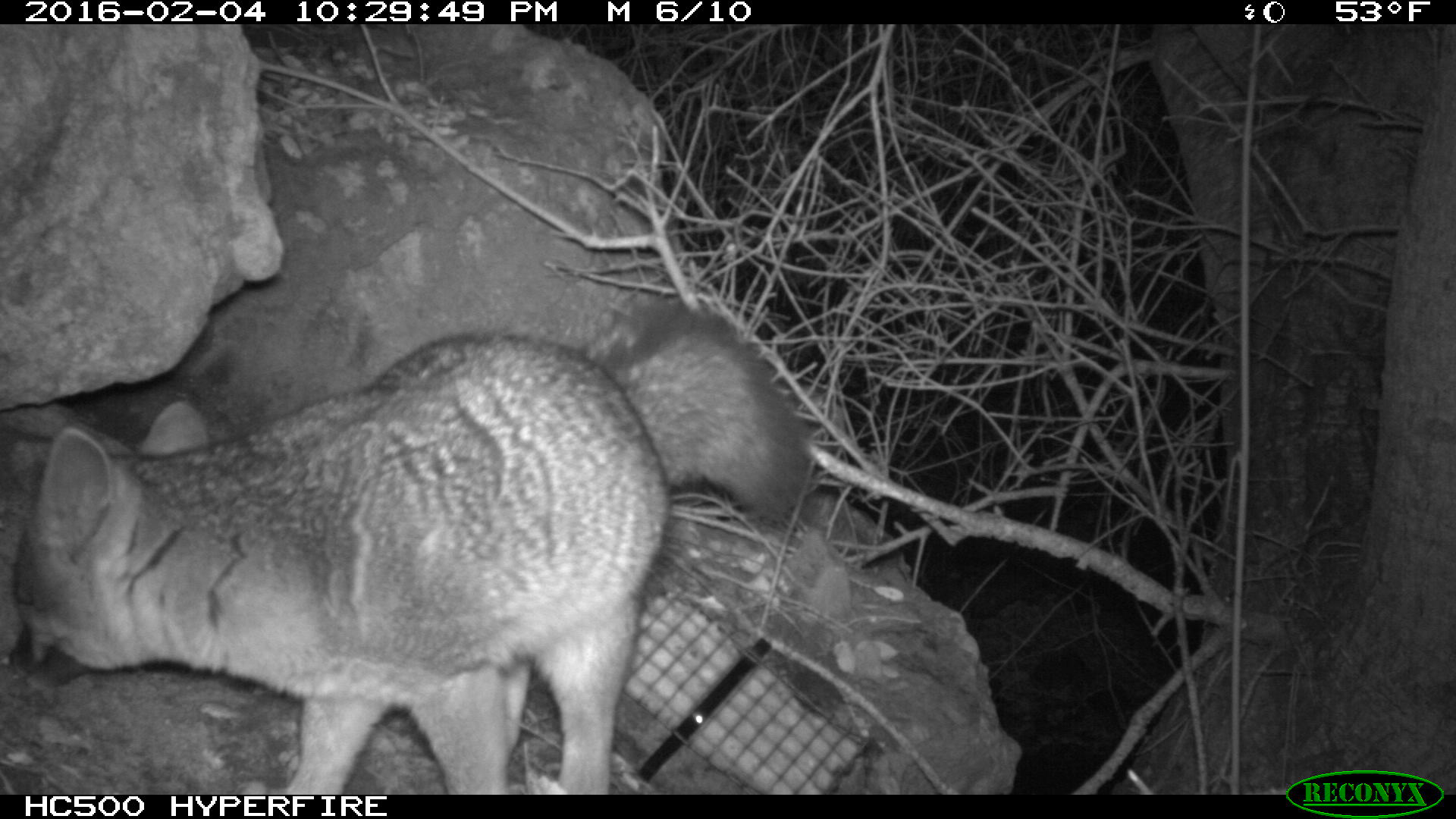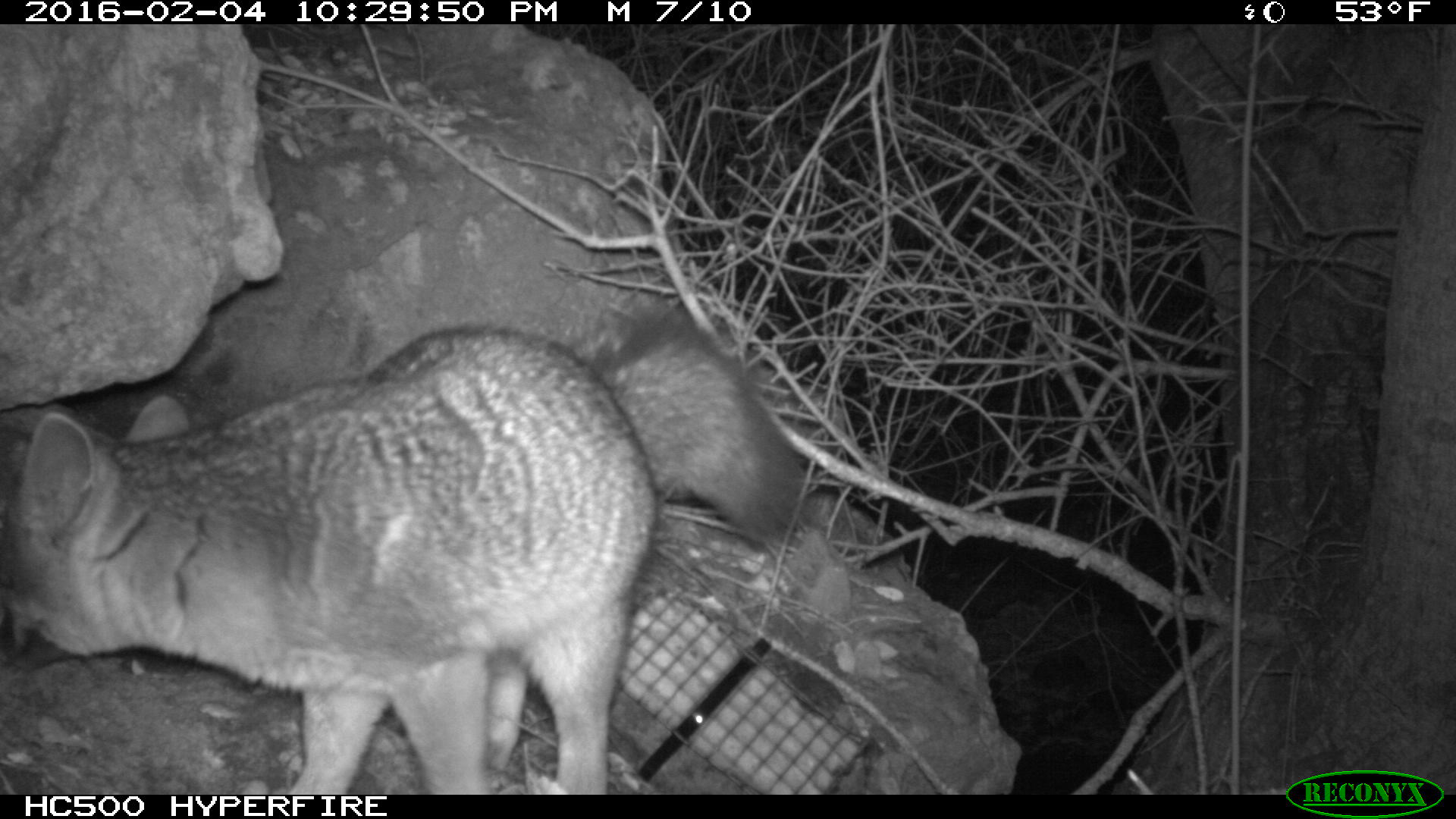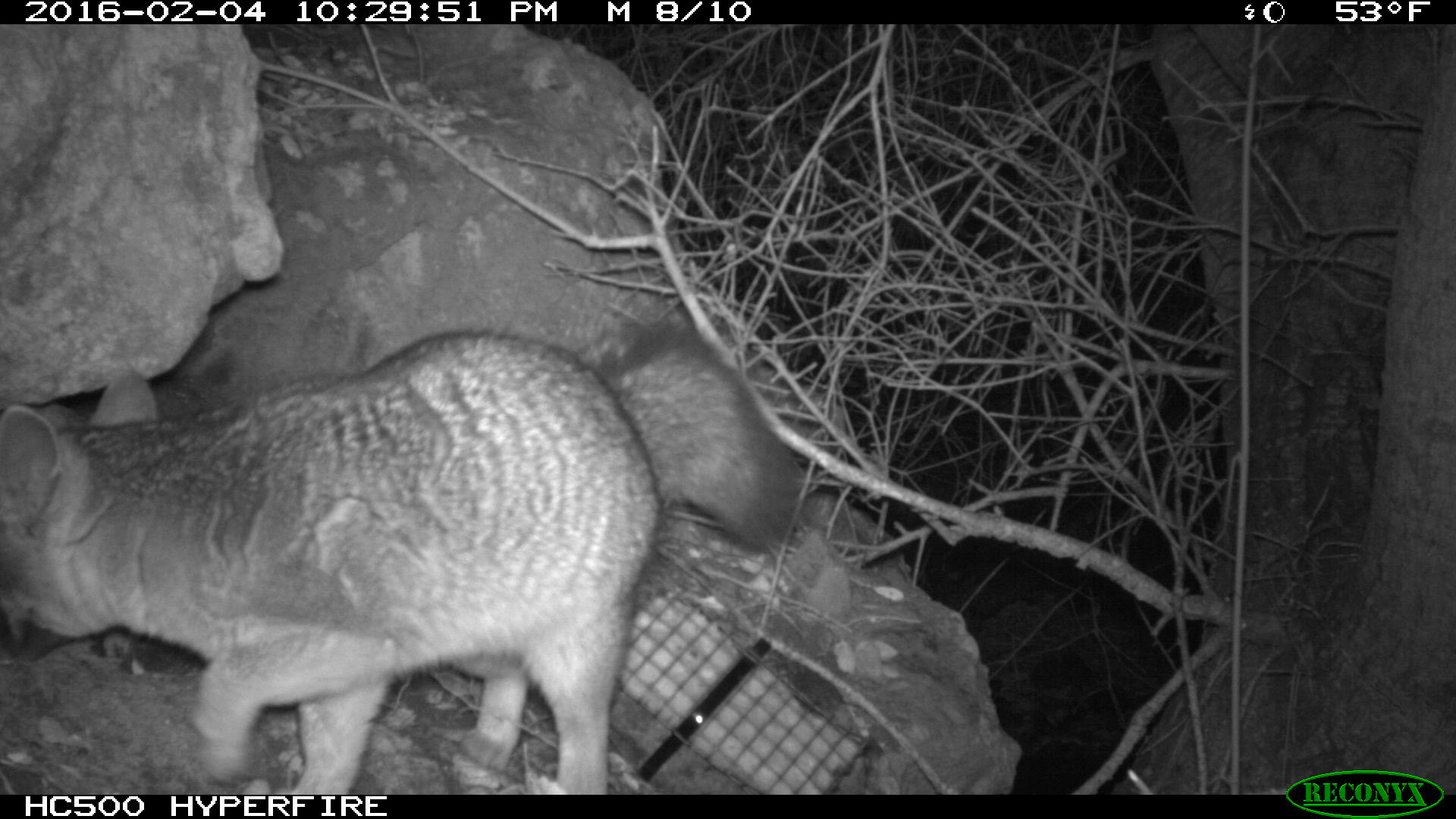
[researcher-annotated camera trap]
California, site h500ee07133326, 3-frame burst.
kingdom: Animalia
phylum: Chordata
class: Mammalia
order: Carnivora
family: Canidae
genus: Urocyon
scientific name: Urocyon littoralis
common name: island fox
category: fox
Fox (island fox) (Urocyon littoralis).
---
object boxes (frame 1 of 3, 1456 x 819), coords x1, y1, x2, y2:
fox: 7, 298, 811, 793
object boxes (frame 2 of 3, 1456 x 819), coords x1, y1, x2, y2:
fox: 0, 303, 806, 793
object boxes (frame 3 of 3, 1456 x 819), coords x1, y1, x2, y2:
fox: 0, 323, 805, 795